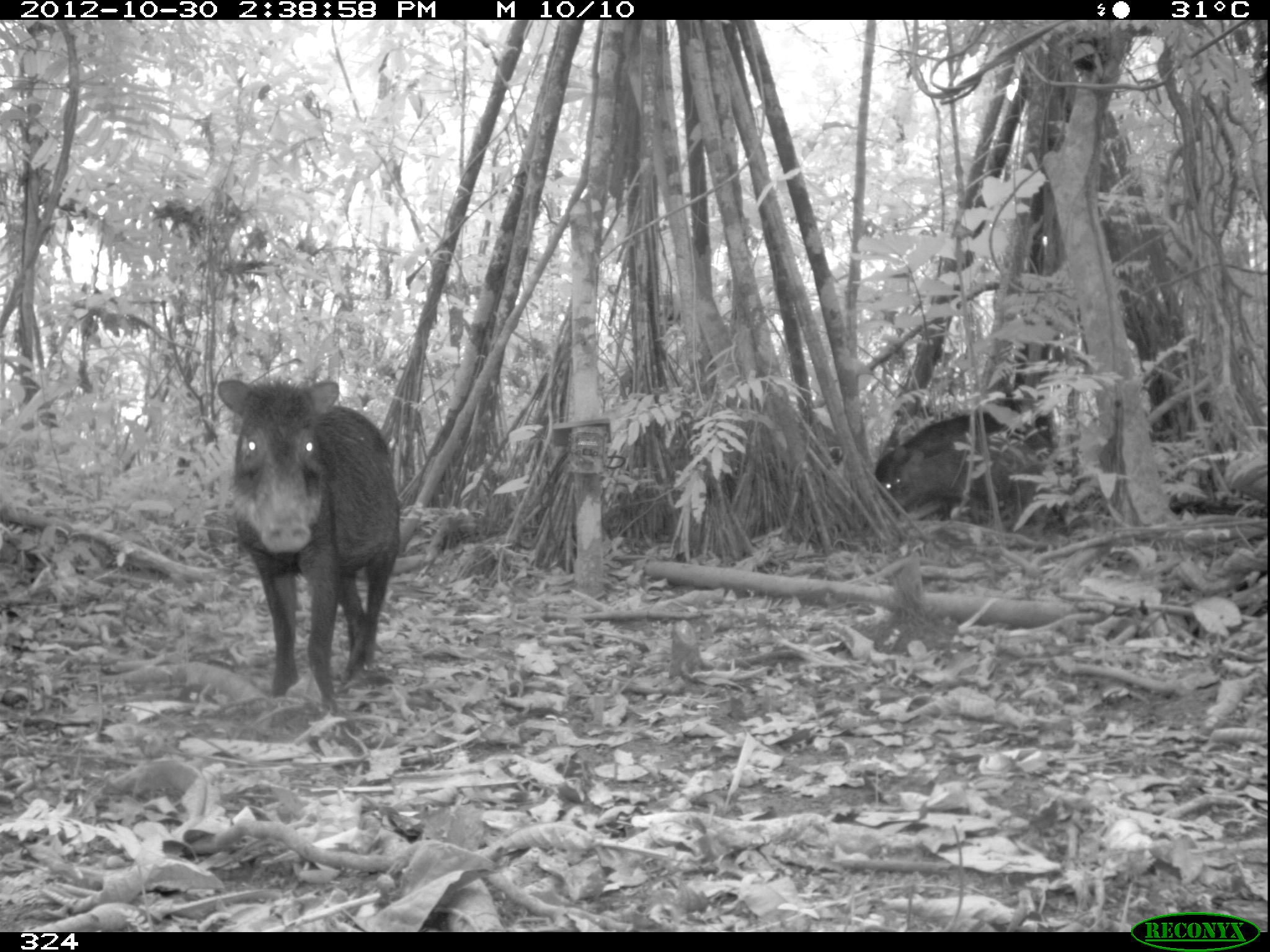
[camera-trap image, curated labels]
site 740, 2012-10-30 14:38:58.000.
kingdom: Animalia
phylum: Chordata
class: Mammalia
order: Artiodactyla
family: Tayassuidae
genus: Tayassu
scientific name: Tayassu pecari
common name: white-lipped peccary